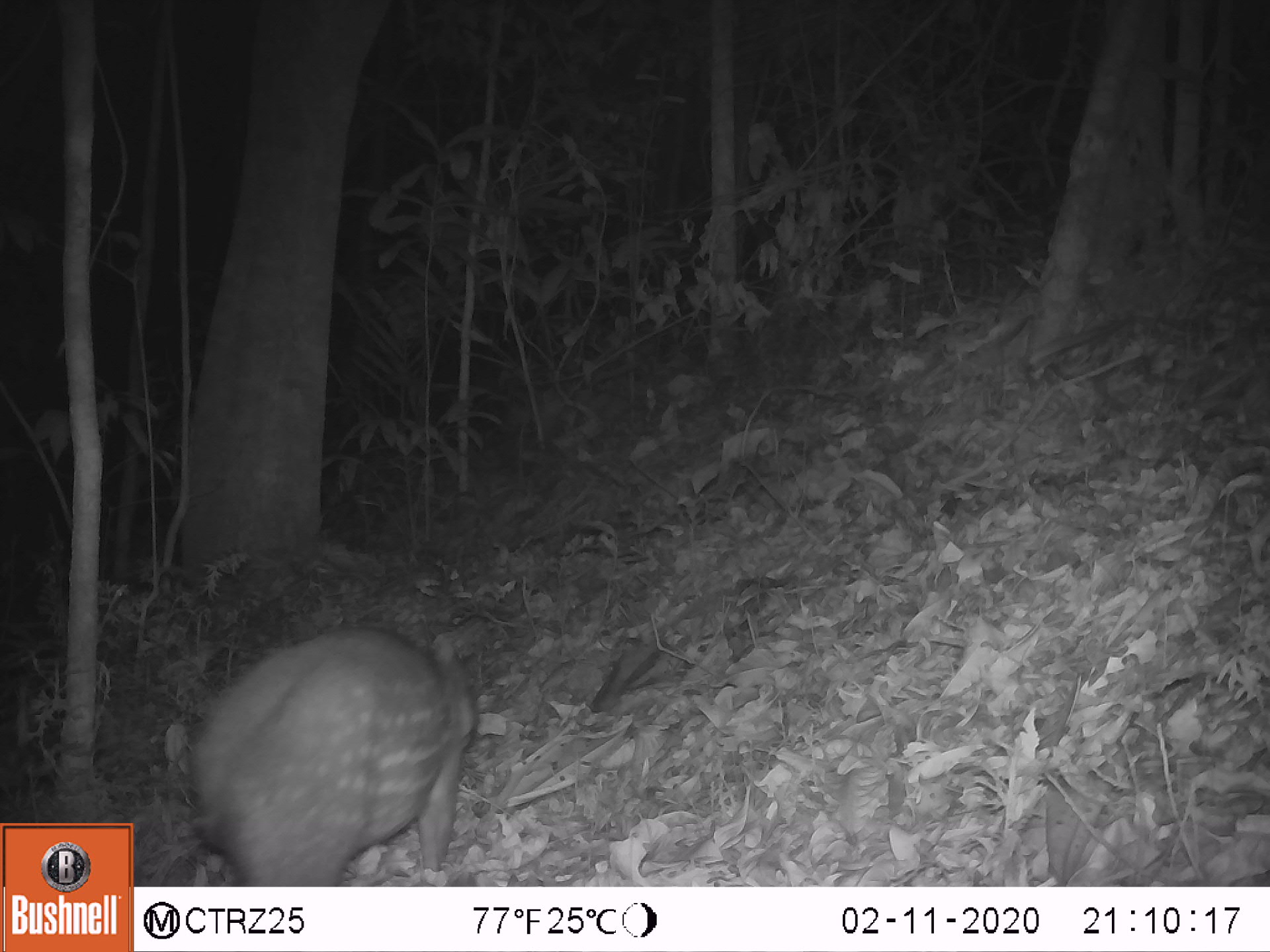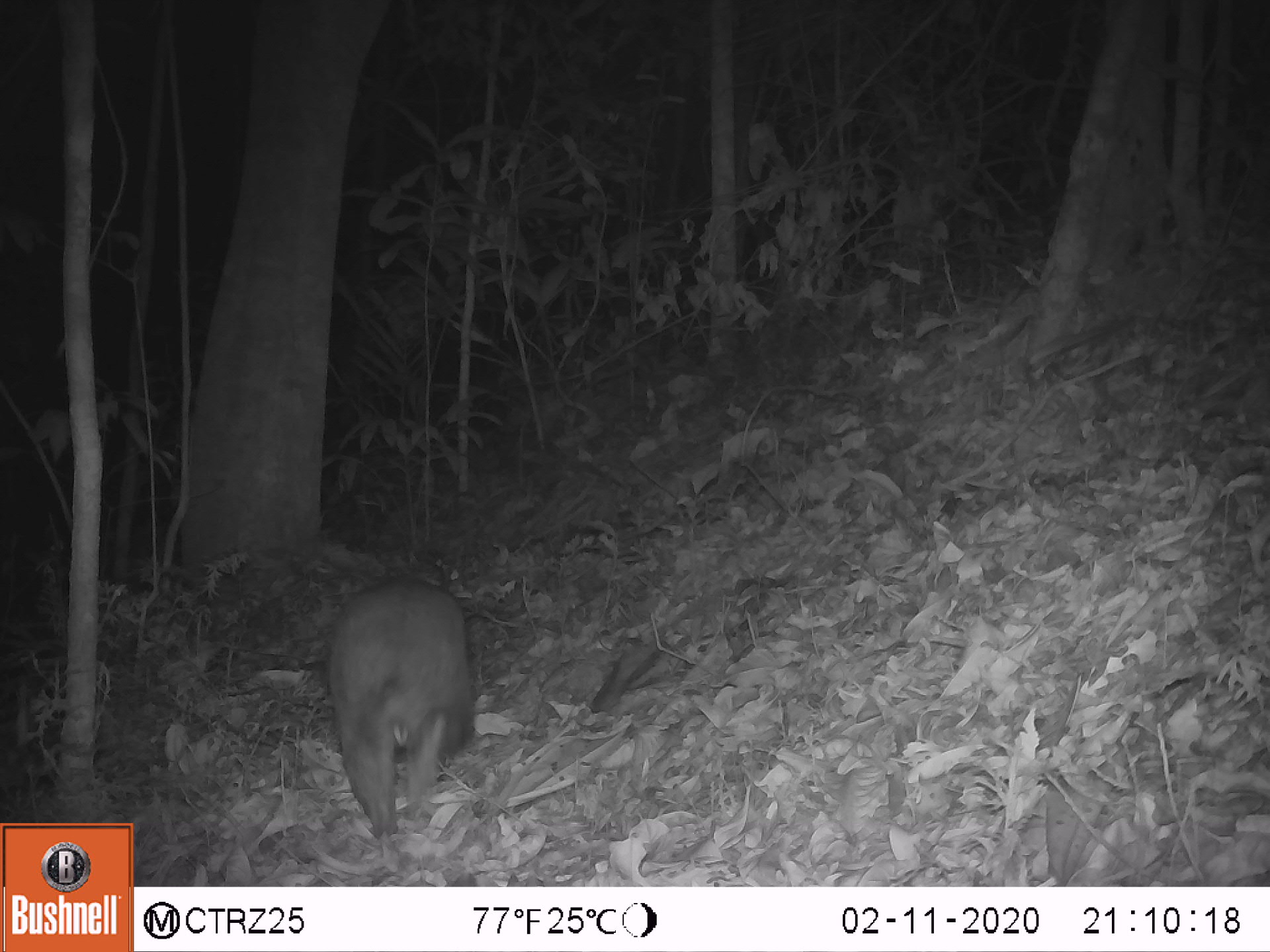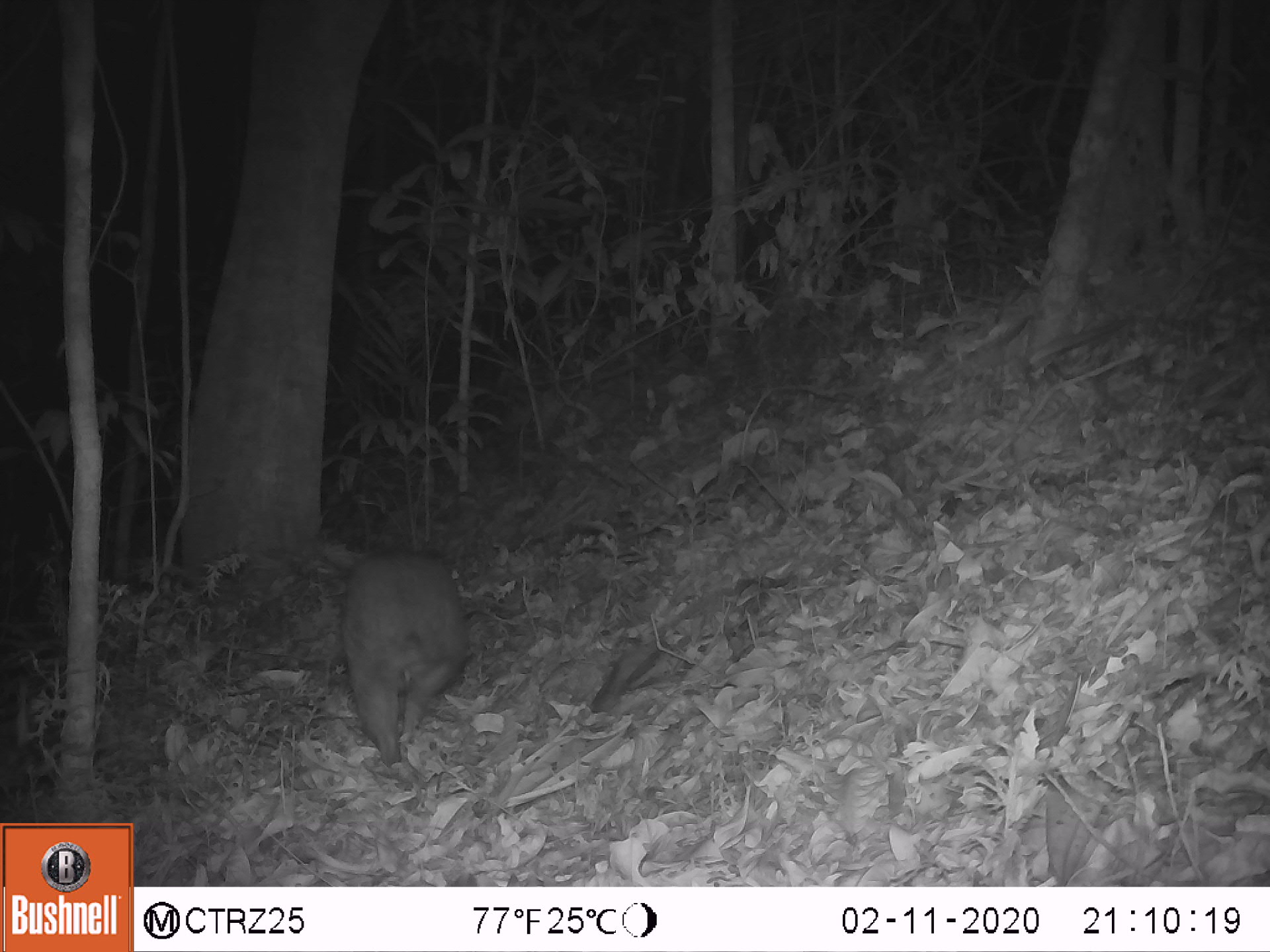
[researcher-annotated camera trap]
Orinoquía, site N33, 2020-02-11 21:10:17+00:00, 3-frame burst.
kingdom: Animalia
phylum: Chordata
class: Mammalia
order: Rodentia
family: Cuniculidae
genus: Cuniculus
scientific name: Cuniculus paca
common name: spotted paca